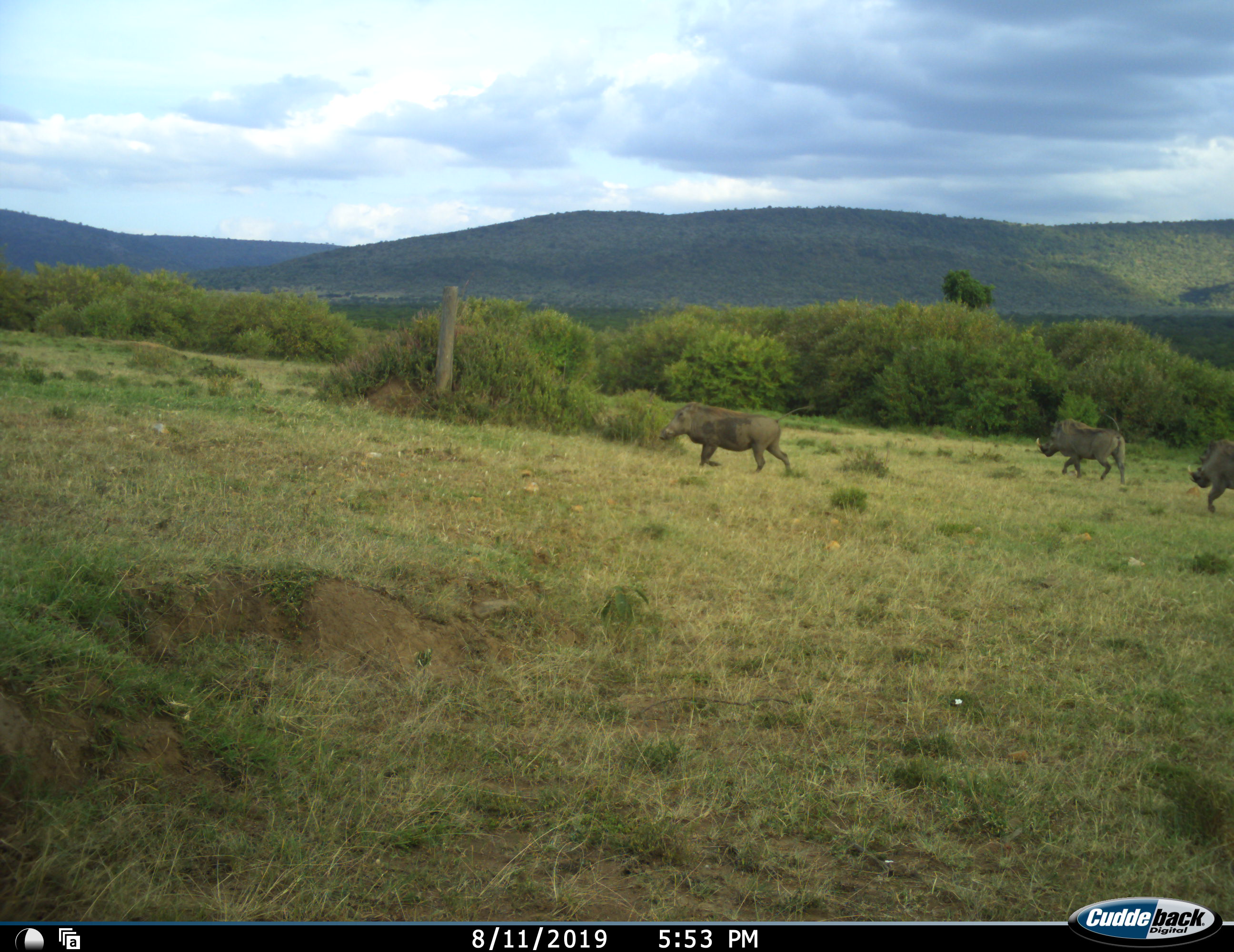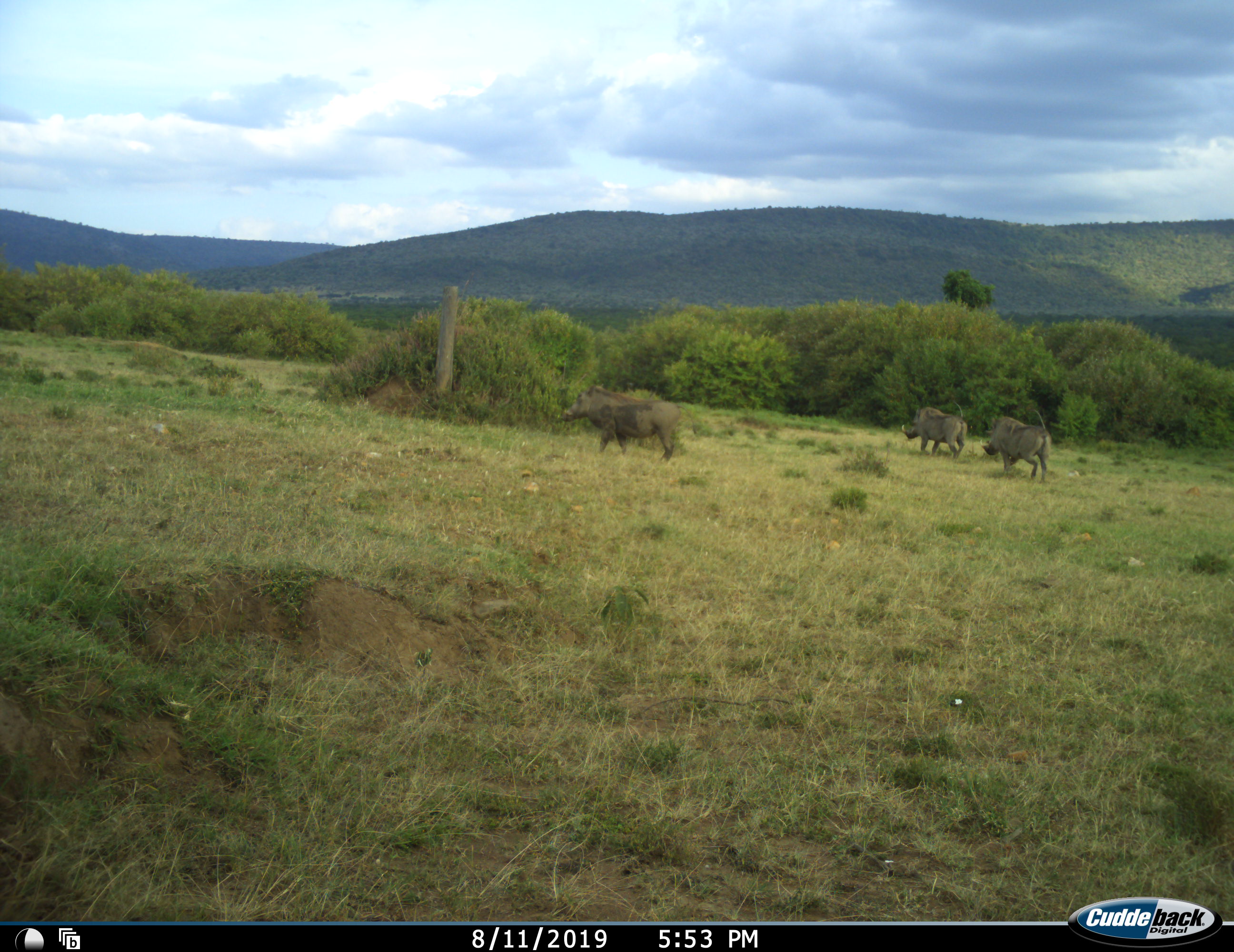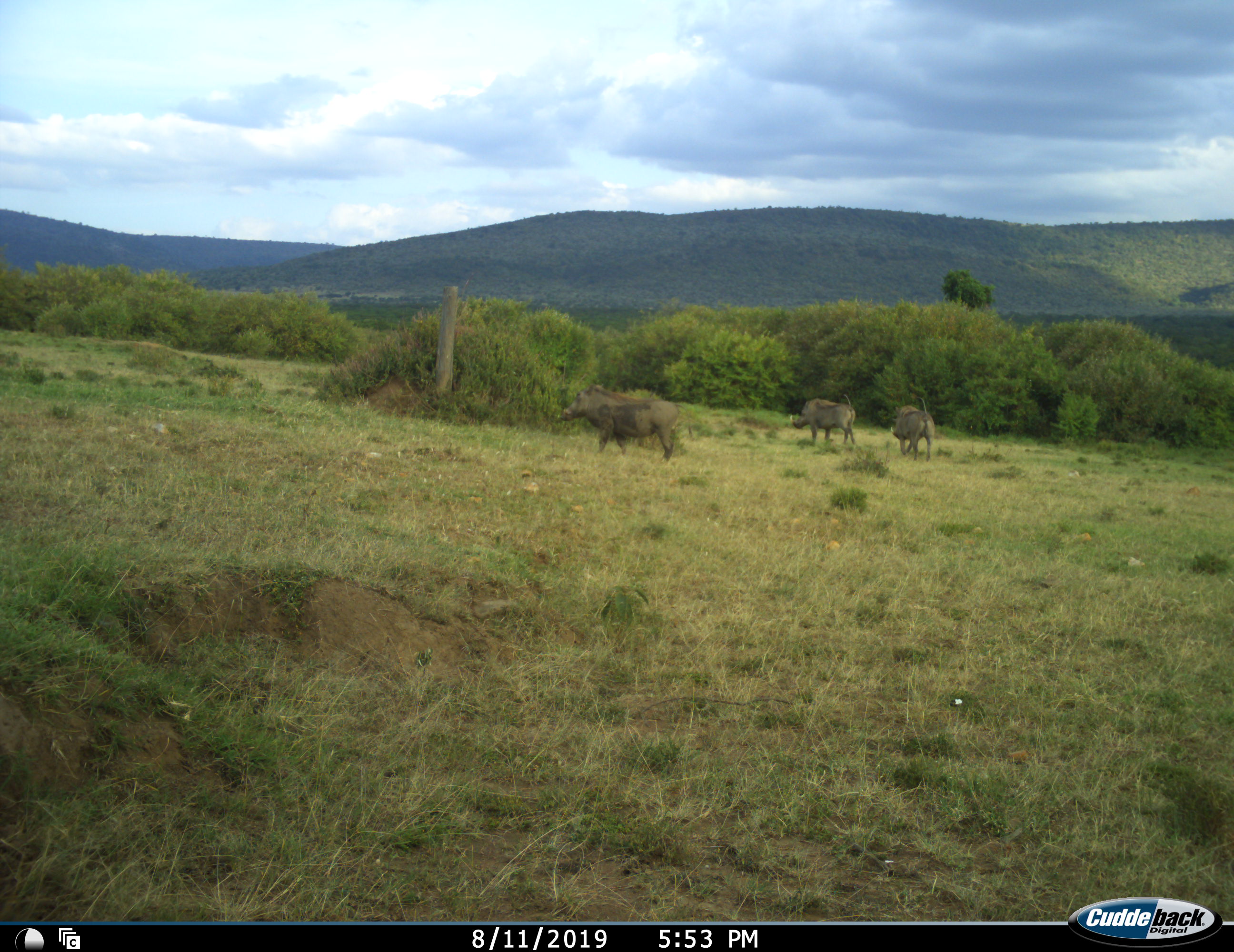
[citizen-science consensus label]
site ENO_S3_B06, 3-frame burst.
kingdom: Animalia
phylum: Chordata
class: Mammalia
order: Artiodactyla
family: Suidae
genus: Phacochoerus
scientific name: Phacochoerus africanus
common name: warthog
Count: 3.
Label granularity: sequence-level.